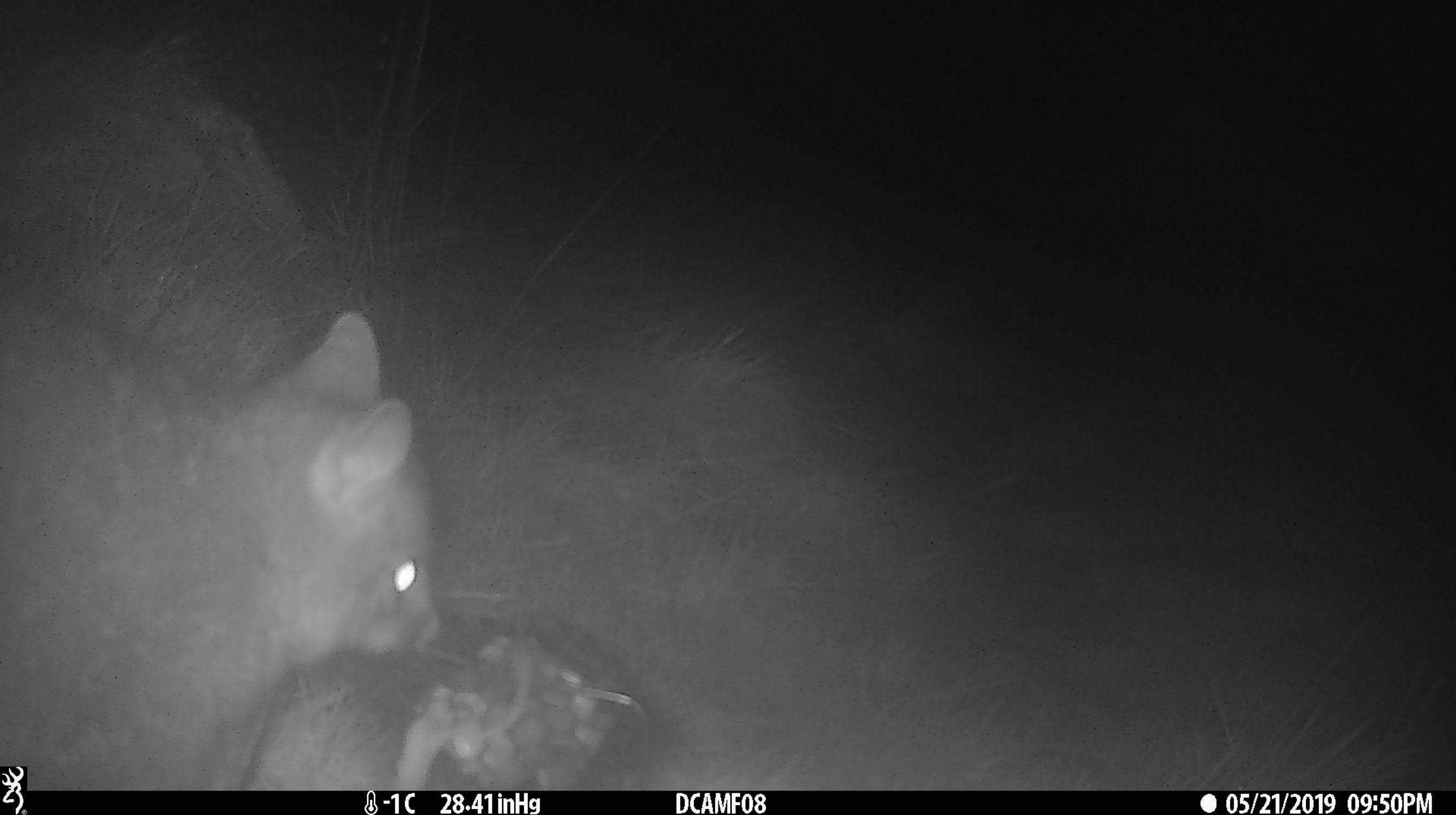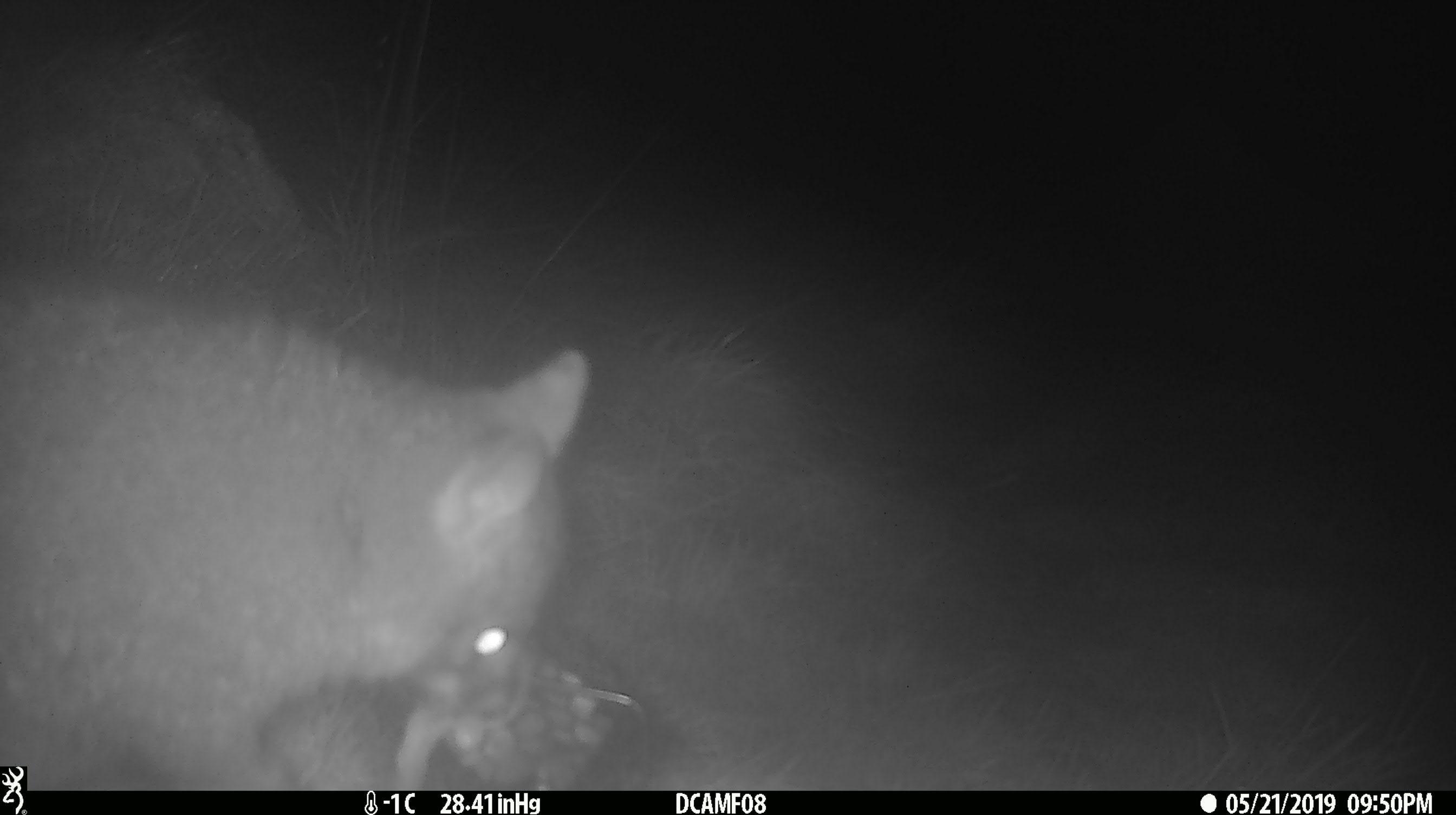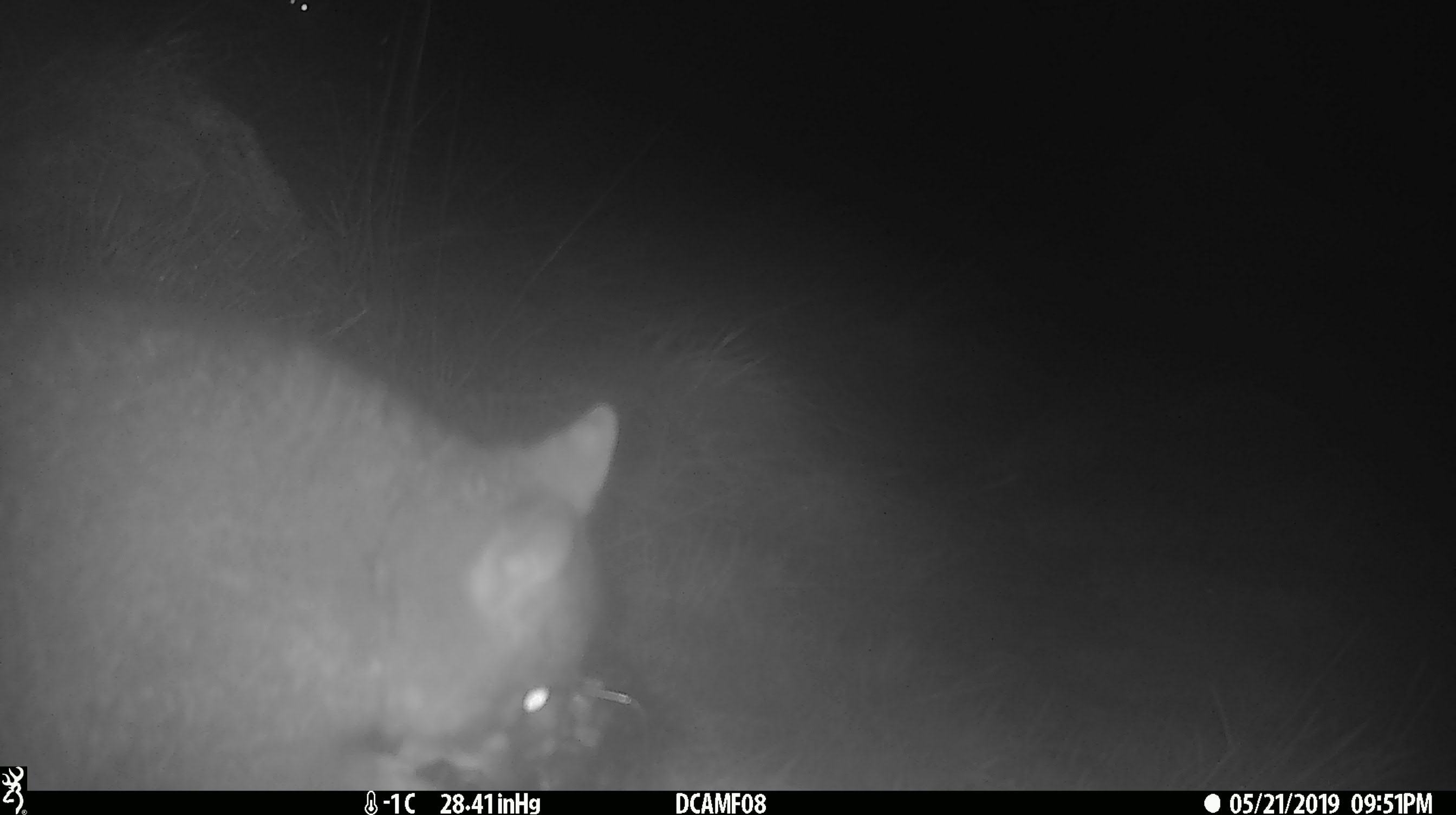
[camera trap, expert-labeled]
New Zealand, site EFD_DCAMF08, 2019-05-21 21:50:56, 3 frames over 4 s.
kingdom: Animalia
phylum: Chordata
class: Mammalia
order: Diprotodontia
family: Phalangeridae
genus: Trichosurus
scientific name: Trichosurus vulpecula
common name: common brushtail possum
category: possum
Possum (common brushtail possum) (Trichosurus vulpecula).